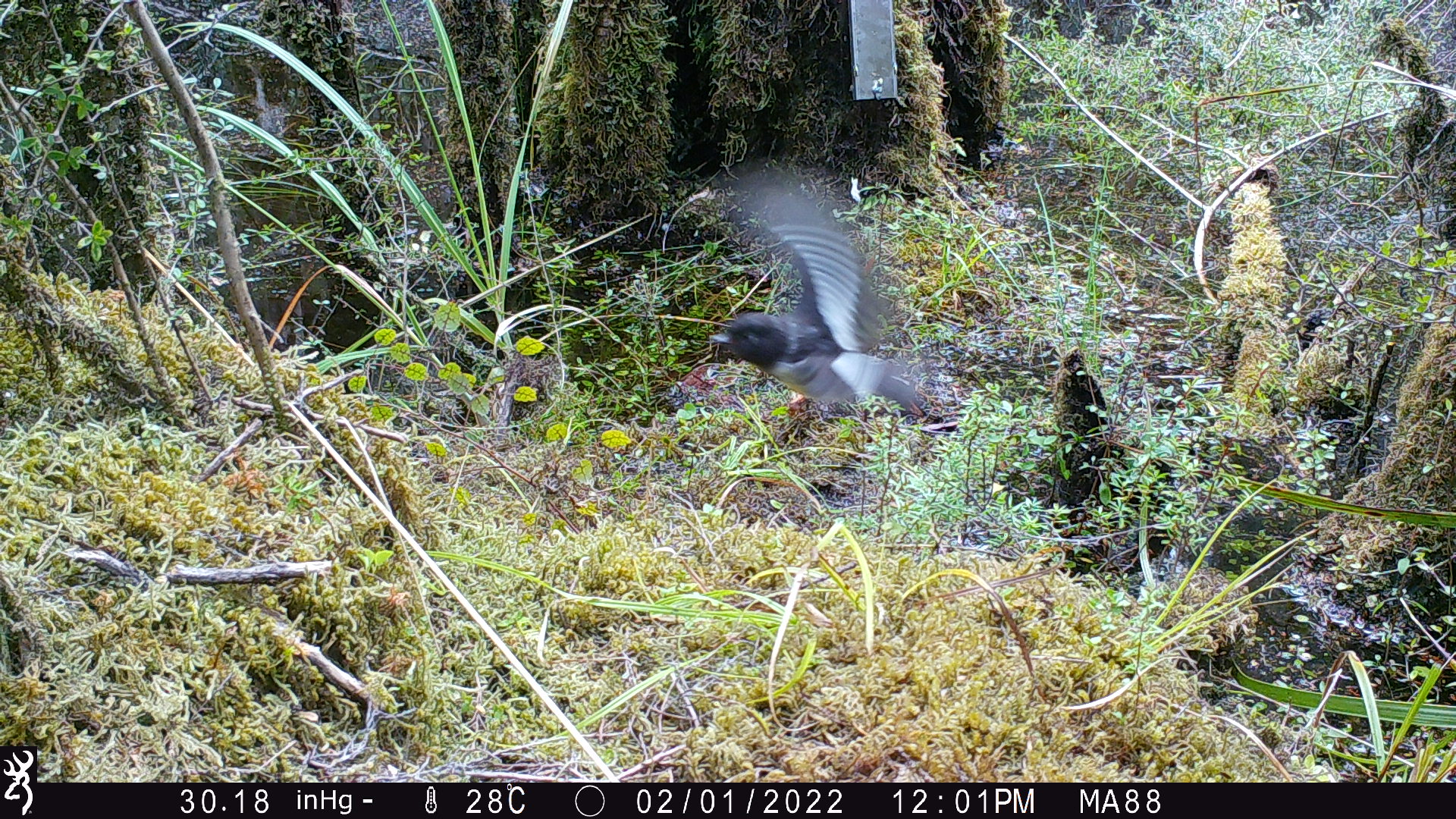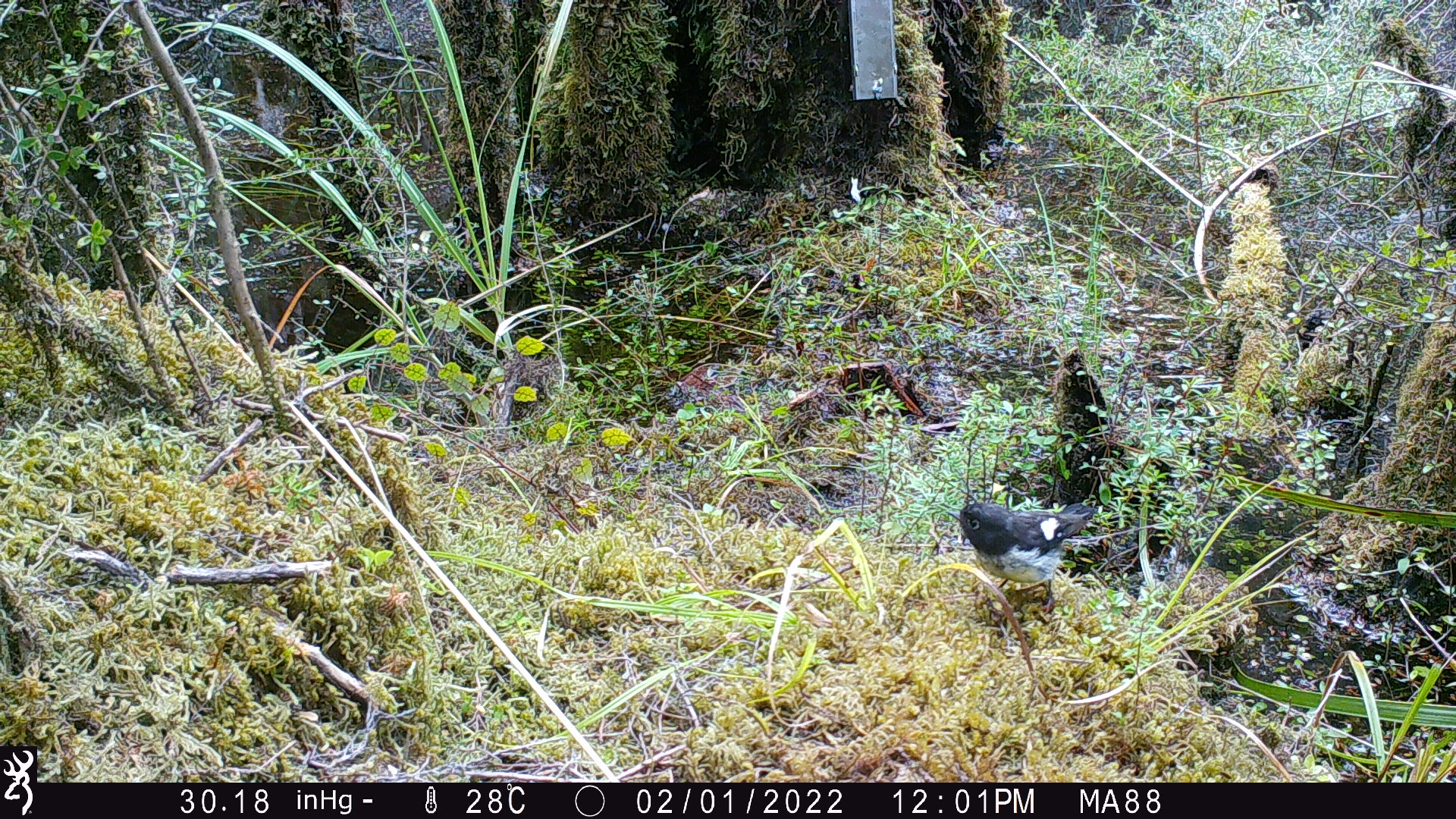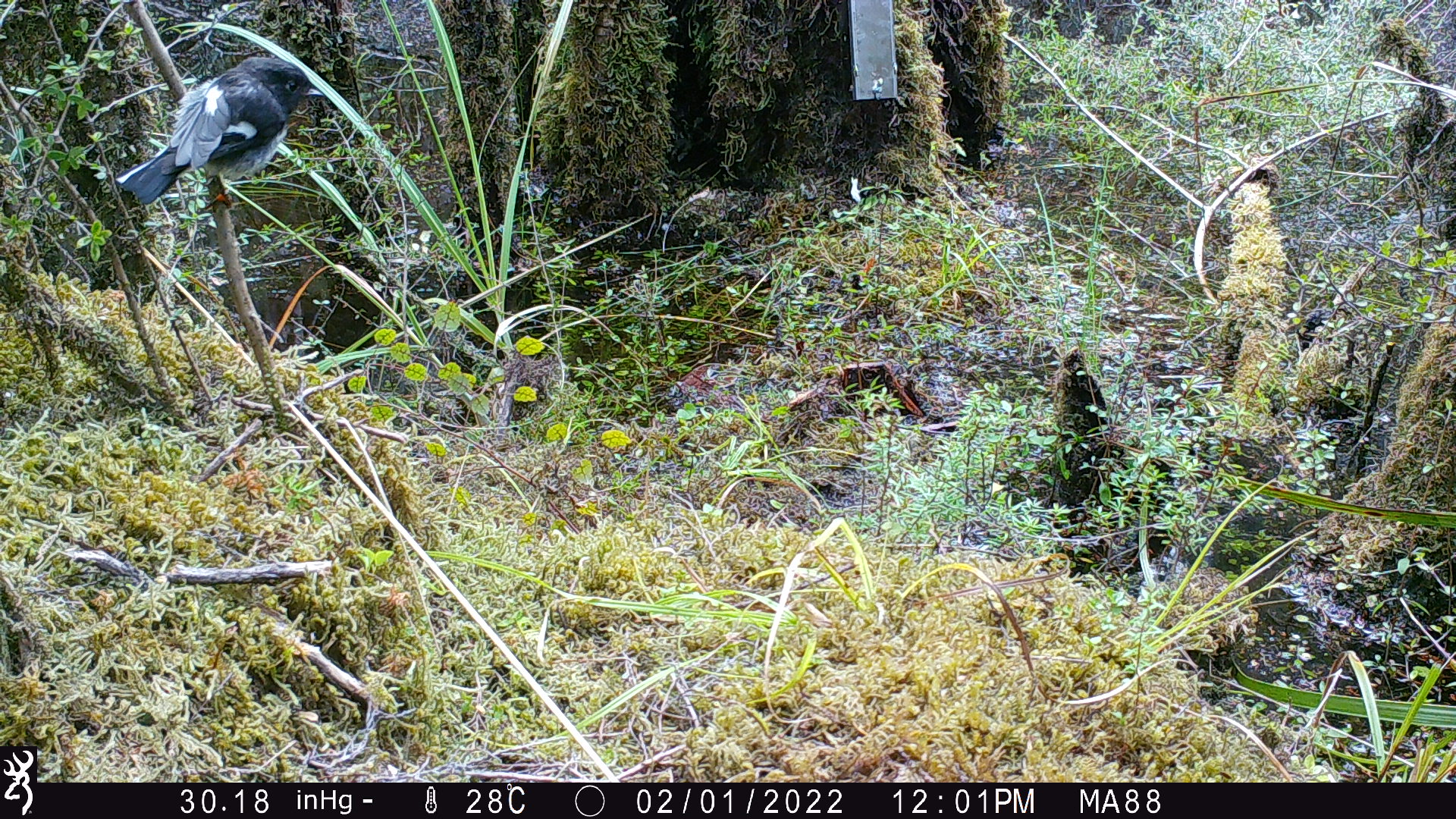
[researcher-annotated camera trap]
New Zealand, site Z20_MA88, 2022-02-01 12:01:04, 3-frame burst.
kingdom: Animalia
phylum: Chordata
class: Aves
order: Passeriformes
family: Petroicidae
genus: Petroica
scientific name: Petroica macrocephala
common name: tomtit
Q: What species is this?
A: Tomtit (Petroica macrocephala).